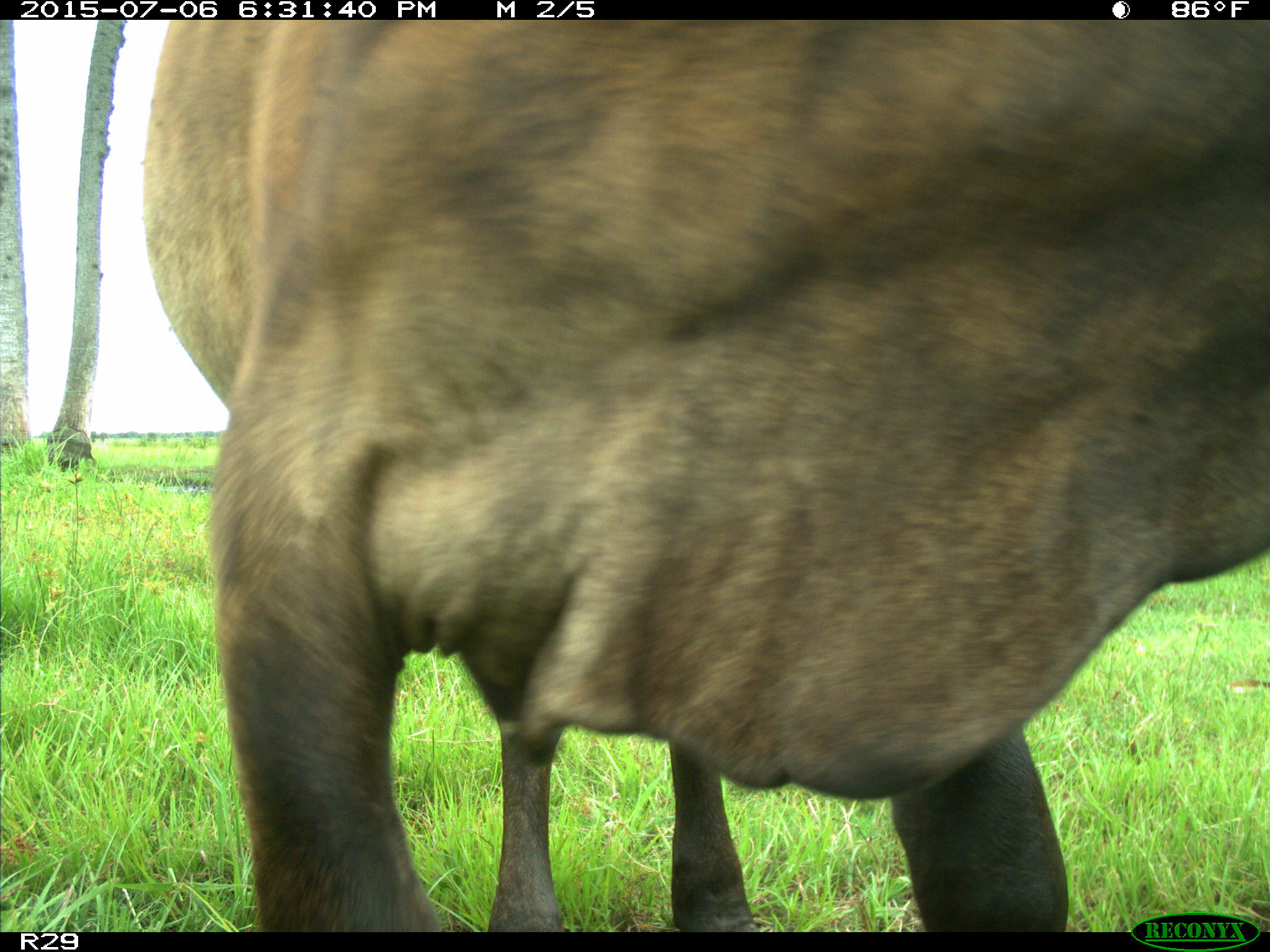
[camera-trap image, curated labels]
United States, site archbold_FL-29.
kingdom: Animalia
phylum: Chordata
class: Mammalia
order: Artiodactyla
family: Bovidae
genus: Bos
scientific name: Bos taurus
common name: domestic cow